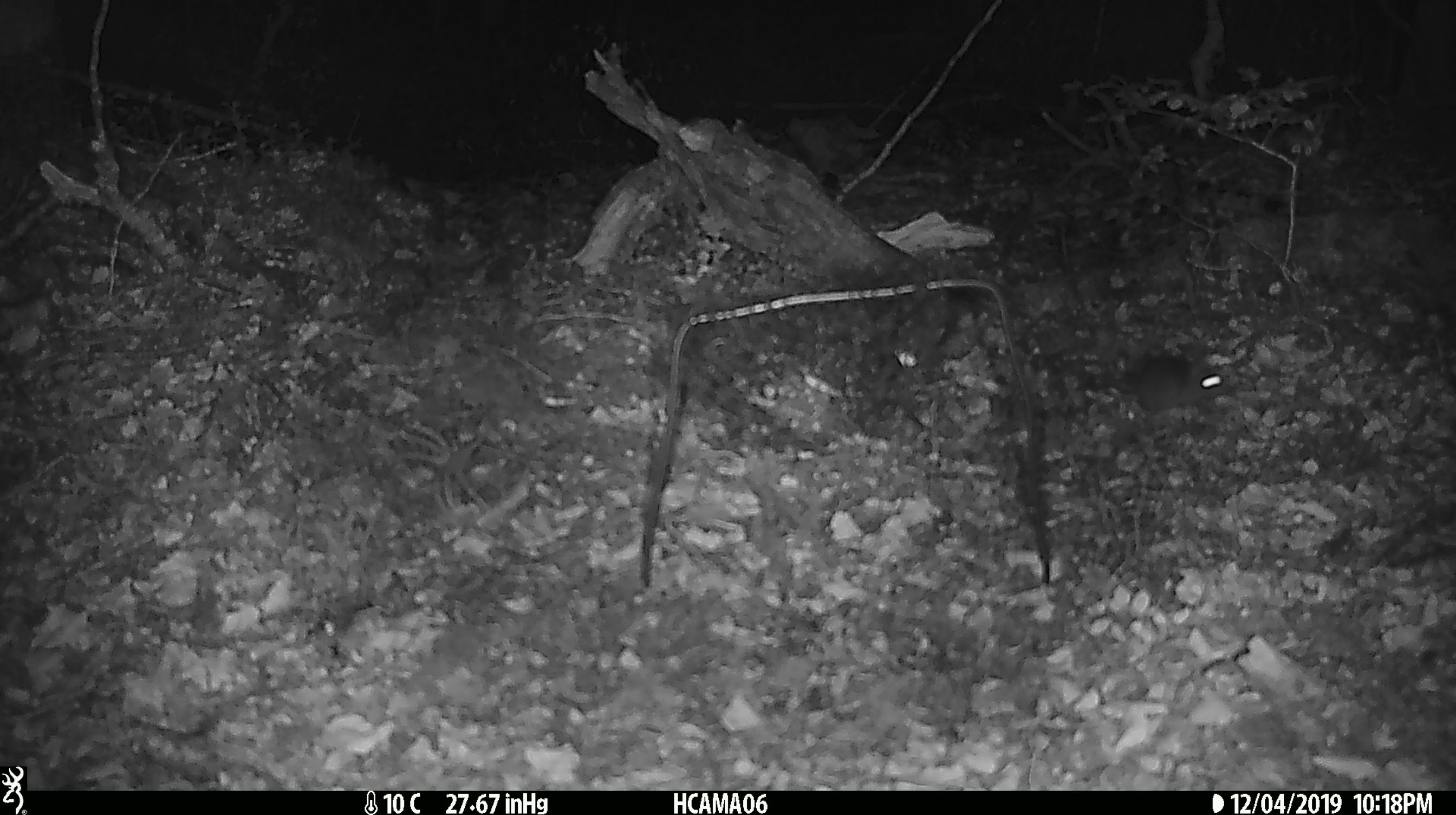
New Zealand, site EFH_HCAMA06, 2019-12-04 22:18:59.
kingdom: Animalia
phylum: Chordata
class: Mammalia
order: Rodentia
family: Muridae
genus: Mus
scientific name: Mus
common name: mouse